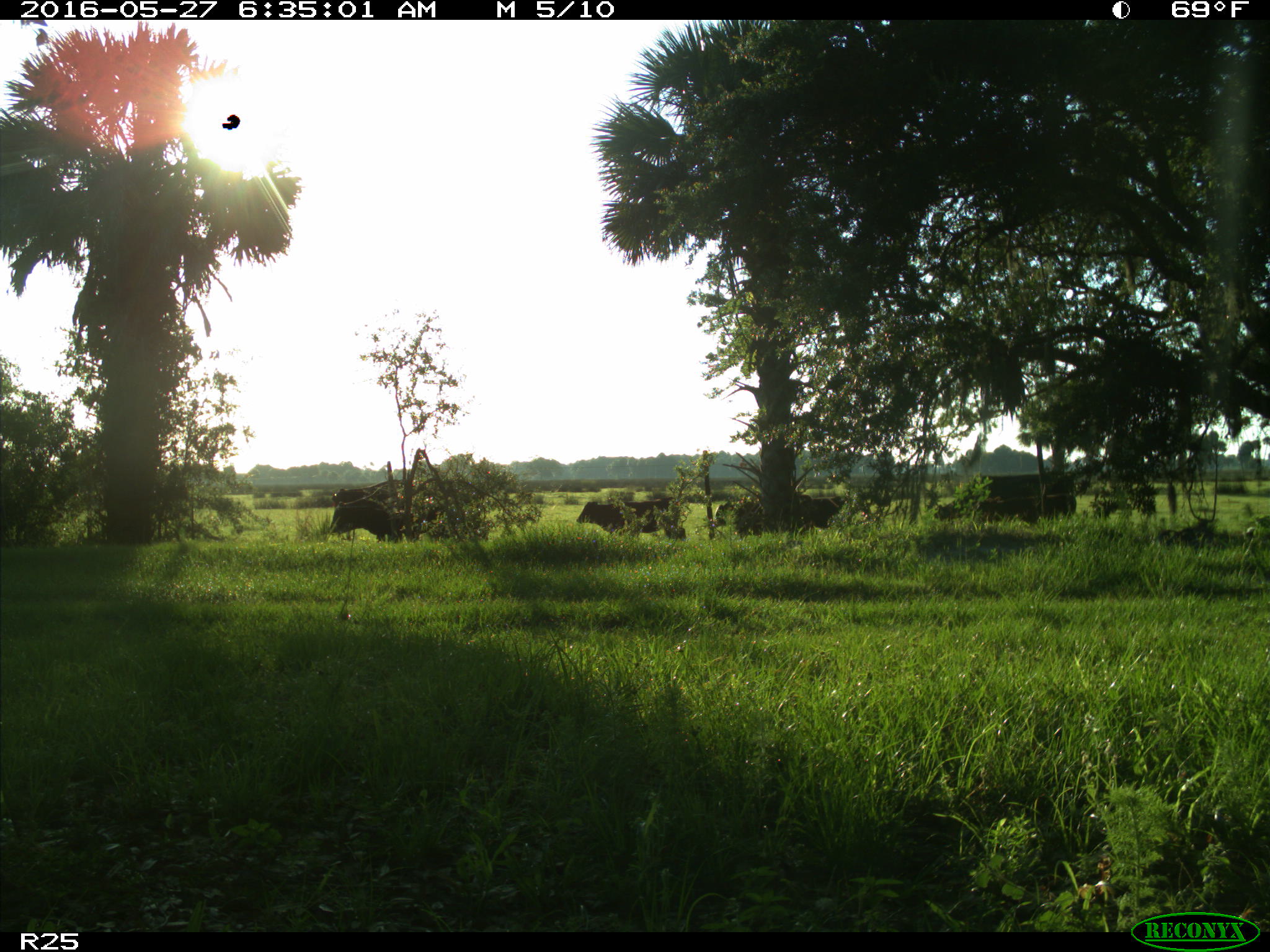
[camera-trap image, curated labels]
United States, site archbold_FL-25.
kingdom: Animalia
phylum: Chordata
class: Mammalia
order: Artiodactyla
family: Bovidae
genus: Bos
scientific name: Bos taurus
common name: domestic cow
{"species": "Bos taurus (domestic cow)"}